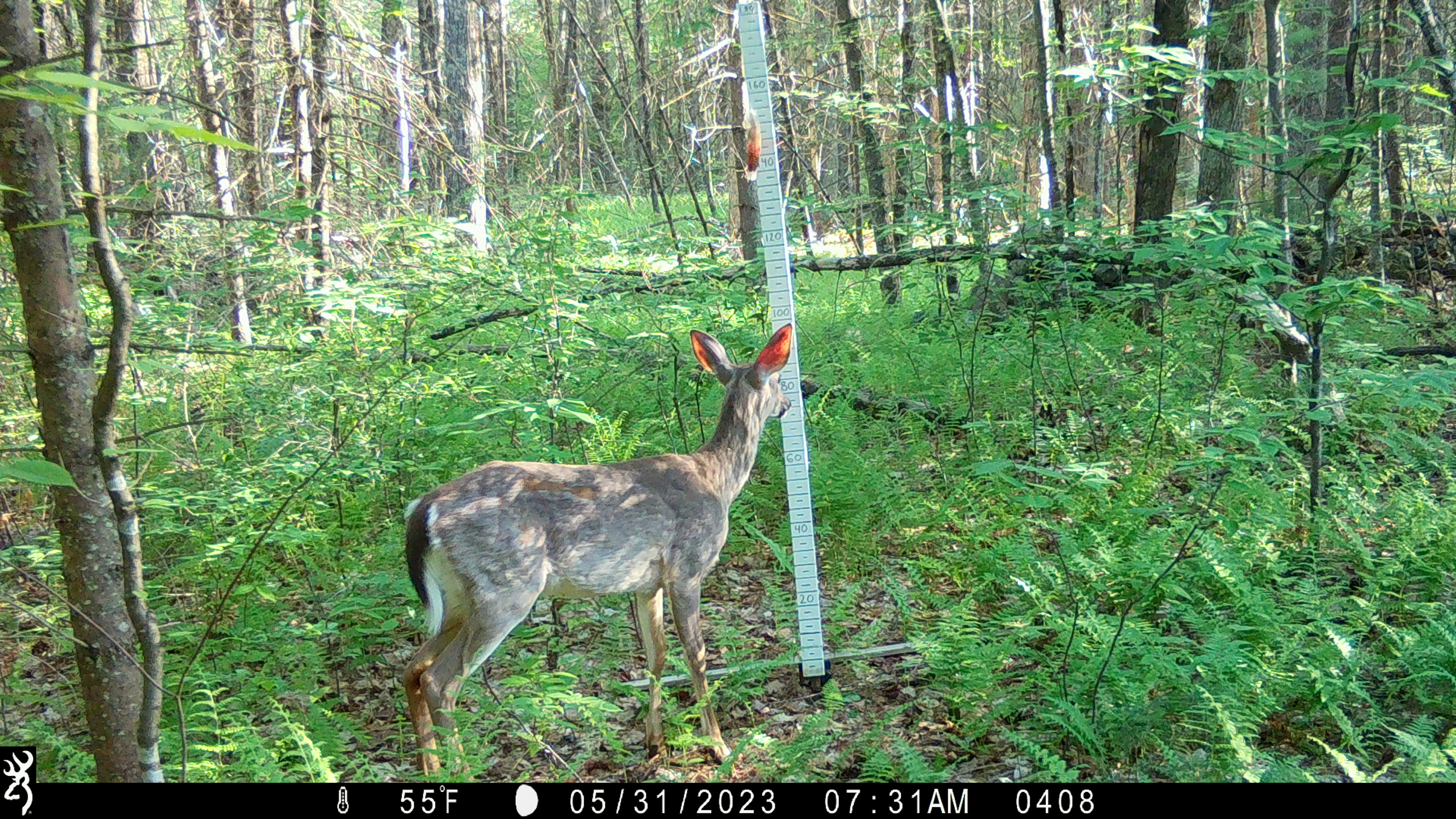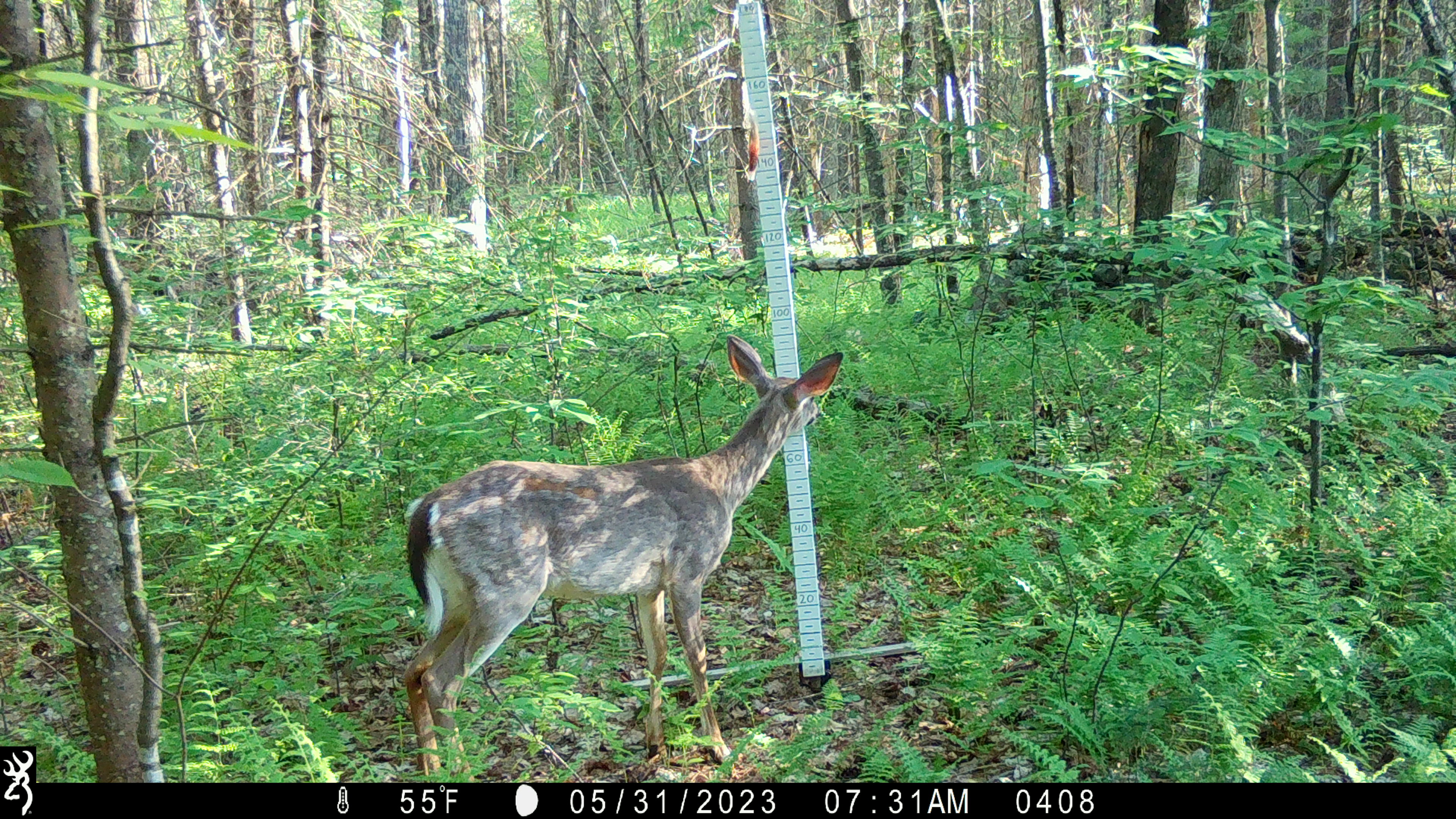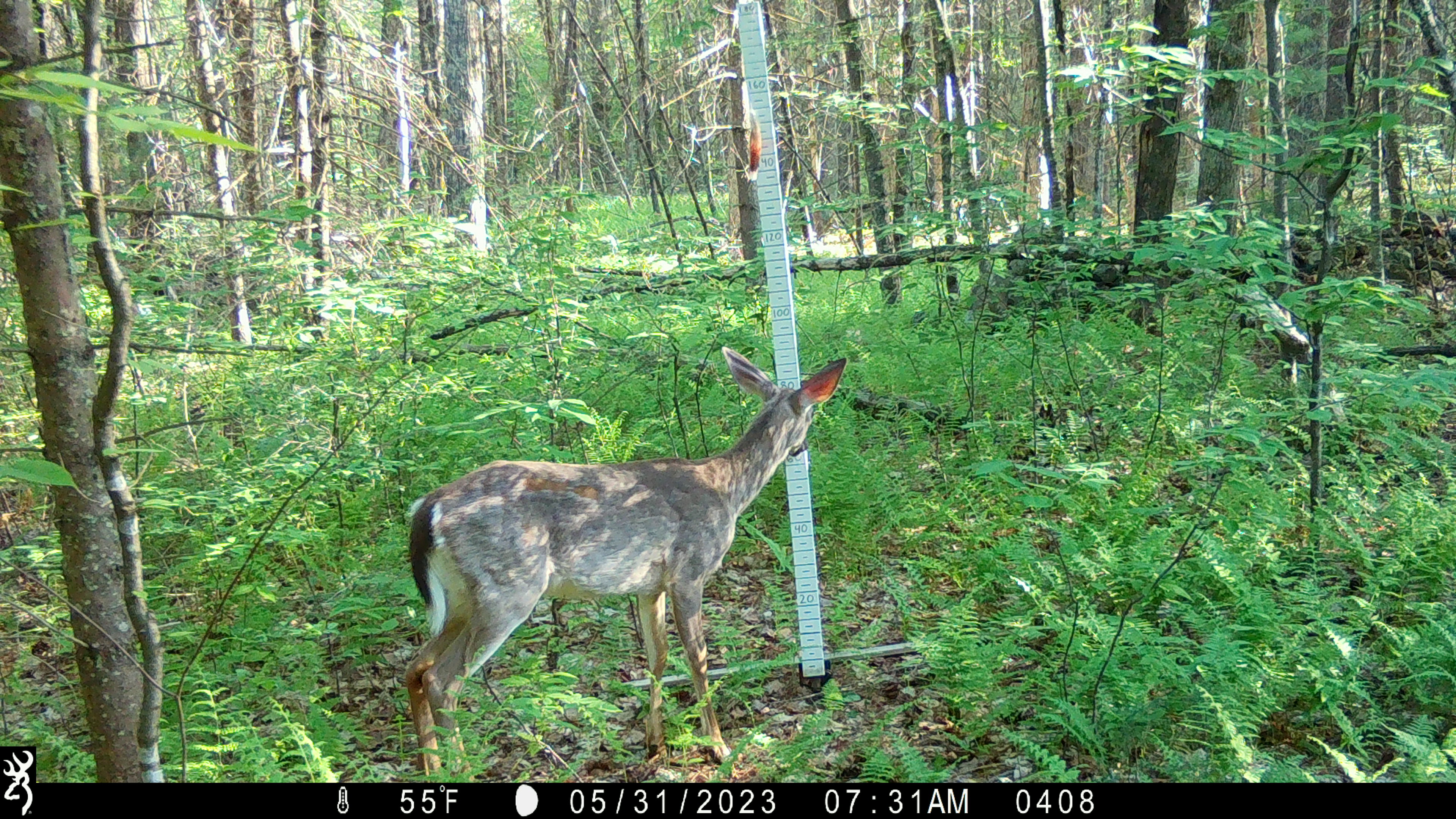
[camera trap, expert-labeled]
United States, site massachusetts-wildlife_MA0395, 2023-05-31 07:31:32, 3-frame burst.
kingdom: Animalia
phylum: Chordata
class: Mammalia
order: Artiodactyla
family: Cervidae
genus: Odocoileus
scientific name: Odocoileus virginianus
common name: white-tailed deer